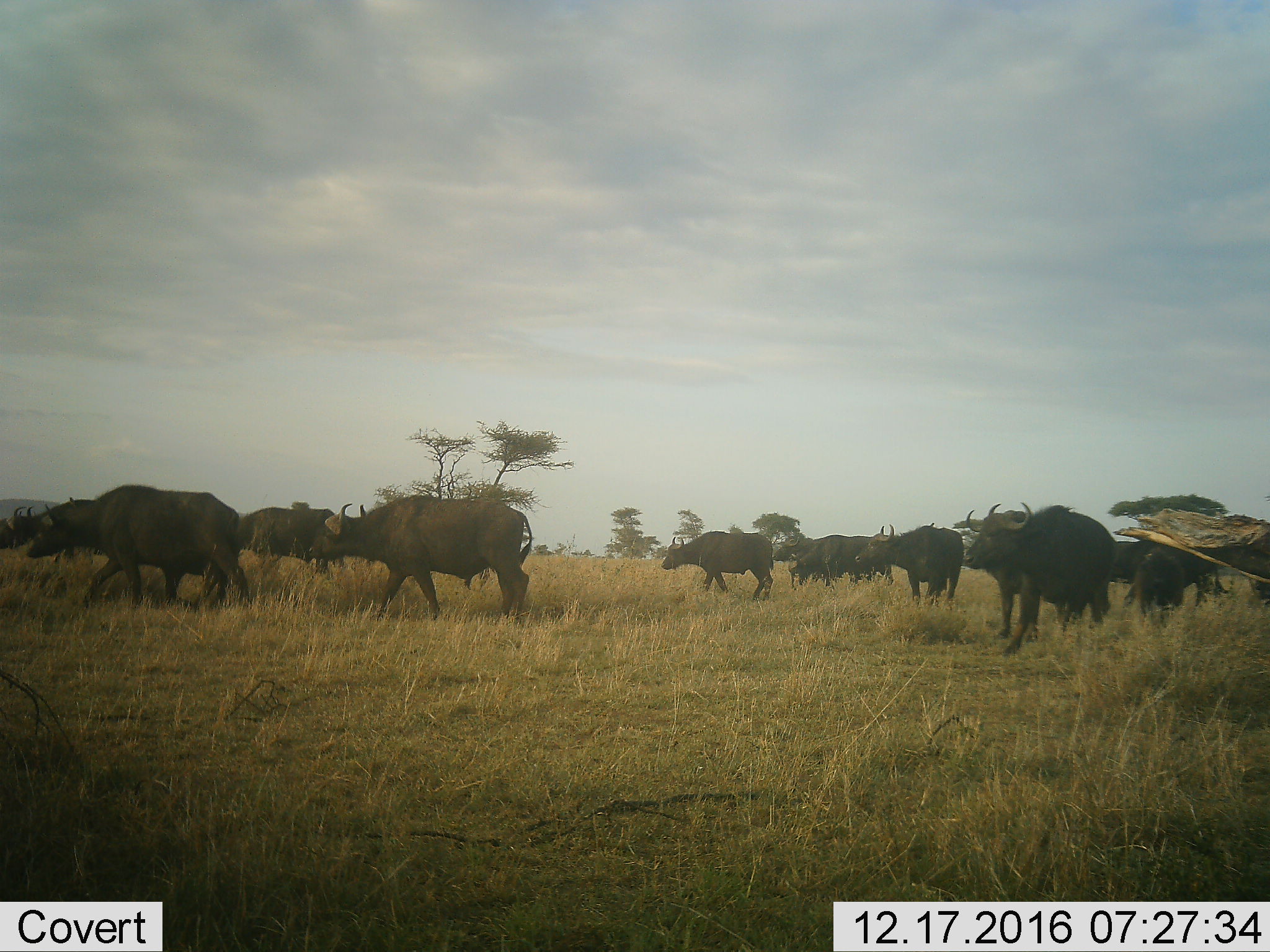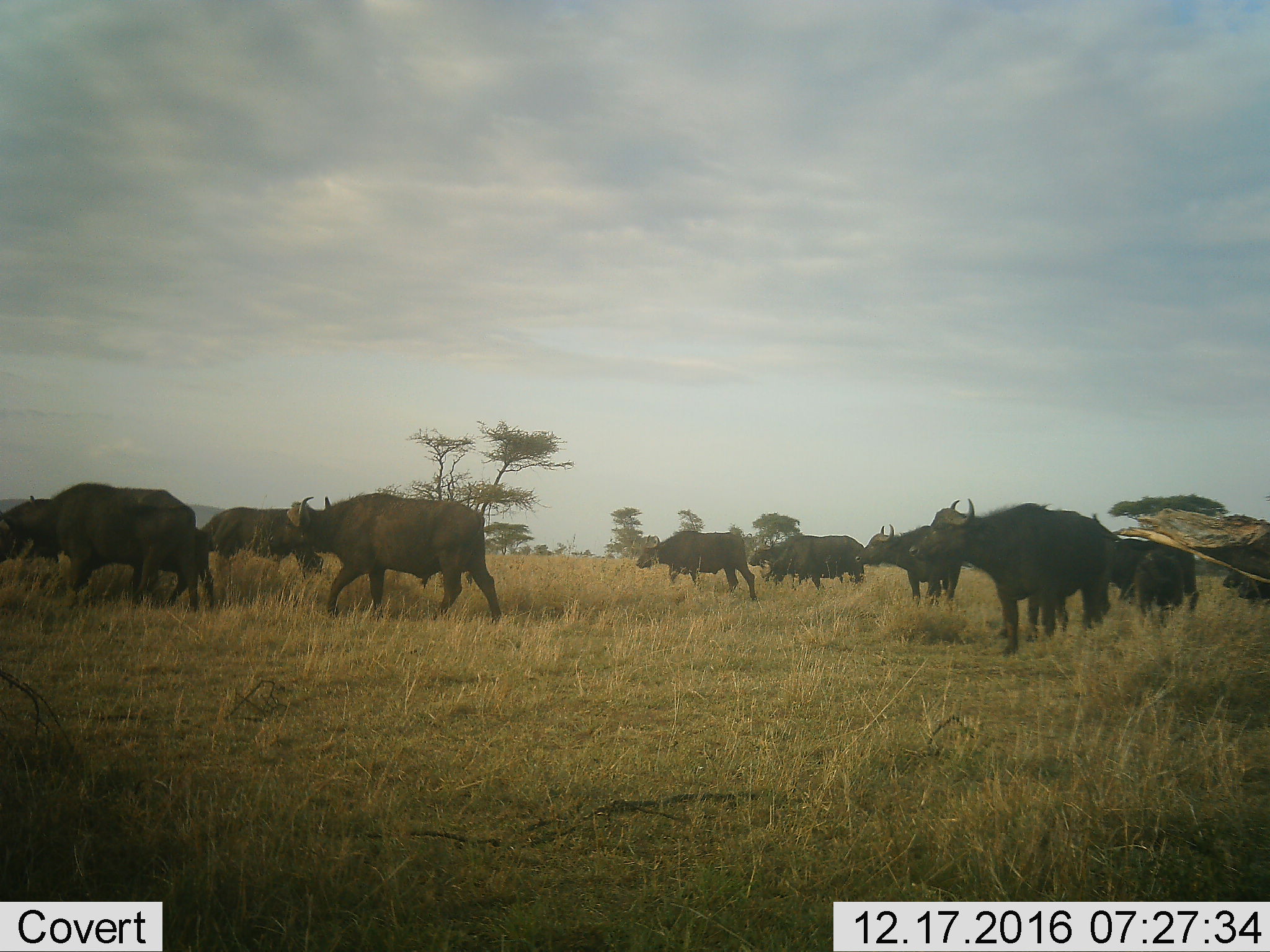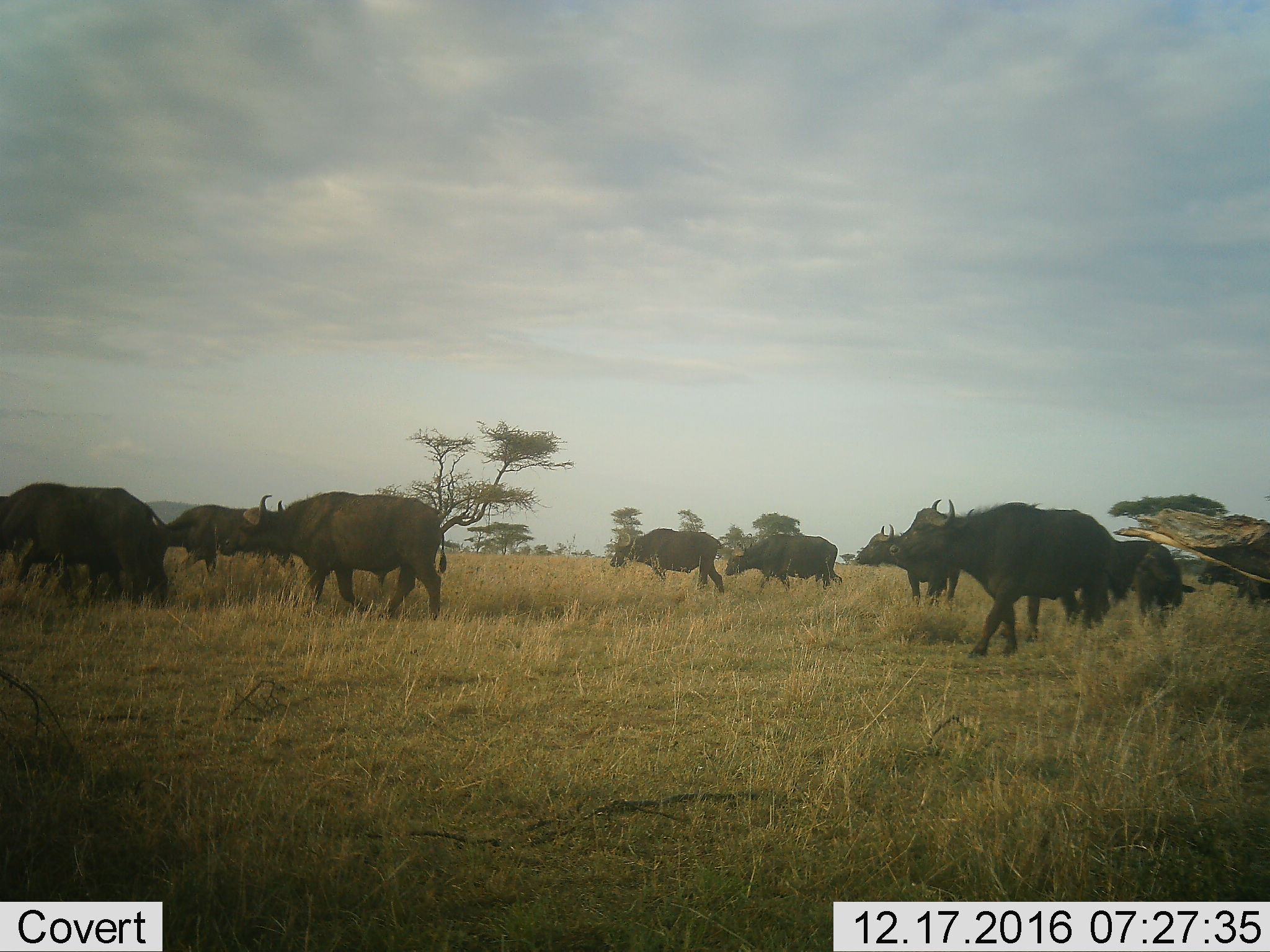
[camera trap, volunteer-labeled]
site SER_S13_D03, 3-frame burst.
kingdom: Animalia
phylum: Chordata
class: Mammalia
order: Artiodactyla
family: Bovidae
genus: Syncerus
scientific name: Syncerus caffer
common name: african buffalo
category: buffalo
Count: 11-50.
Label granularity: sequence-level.